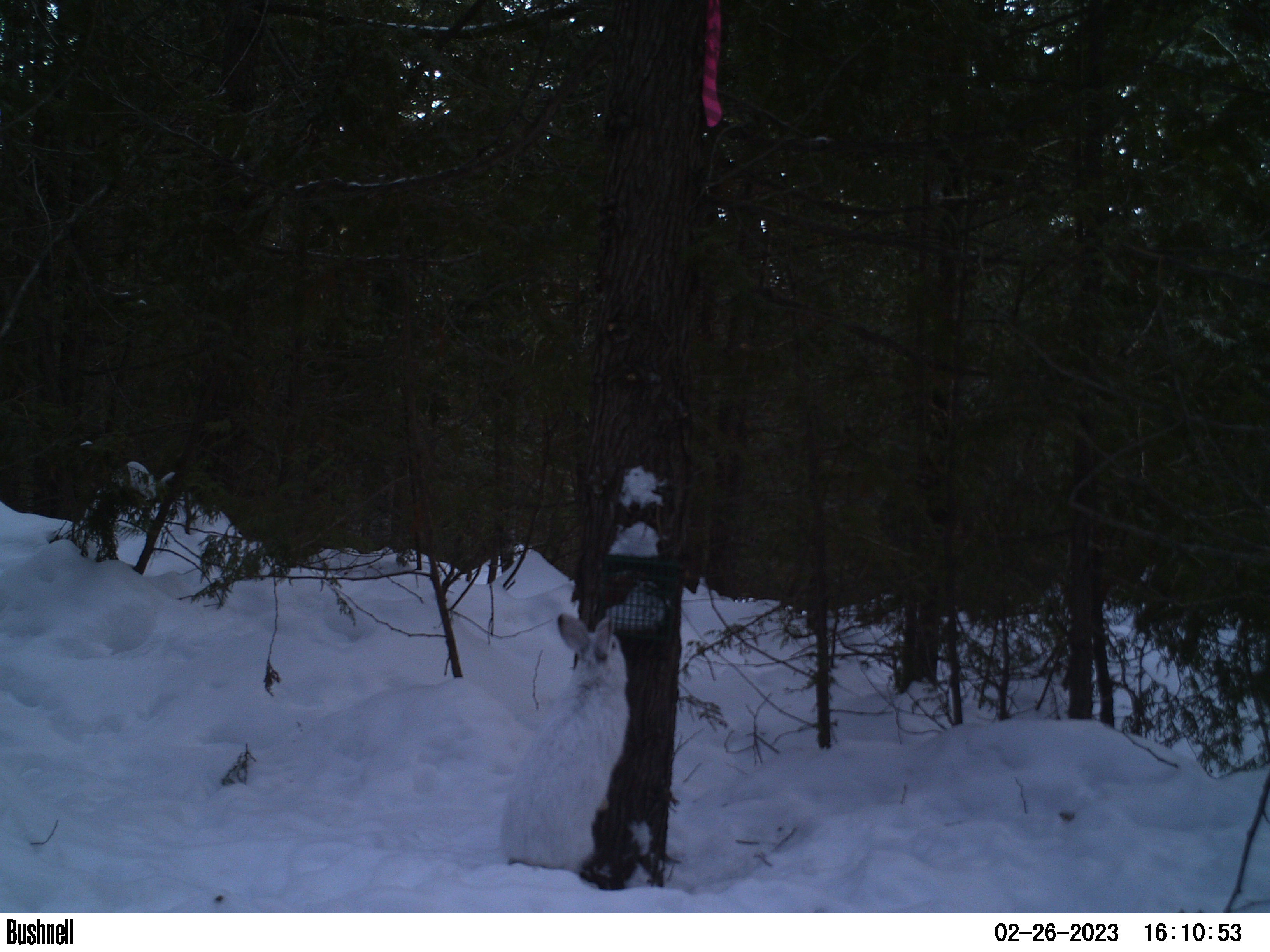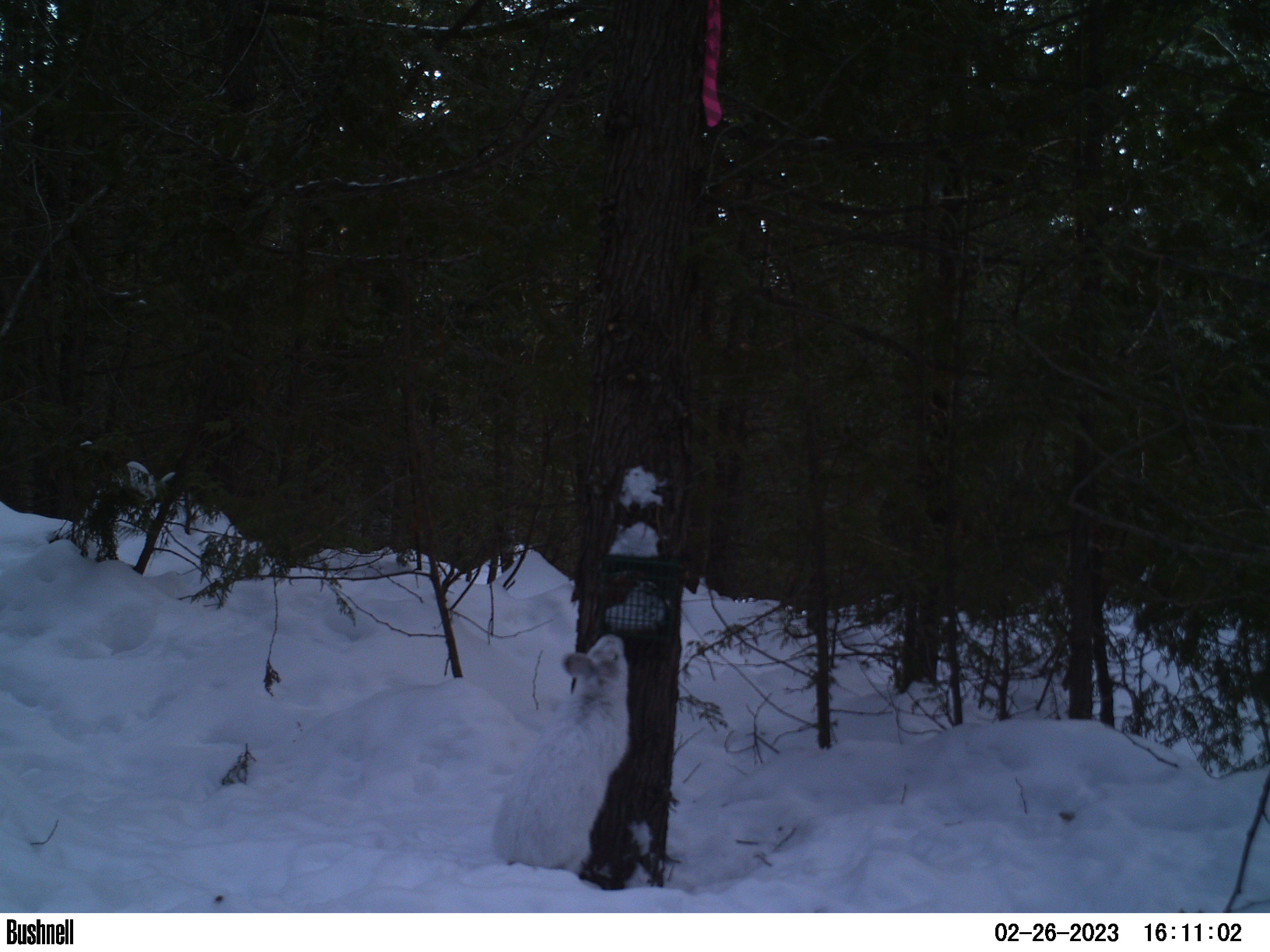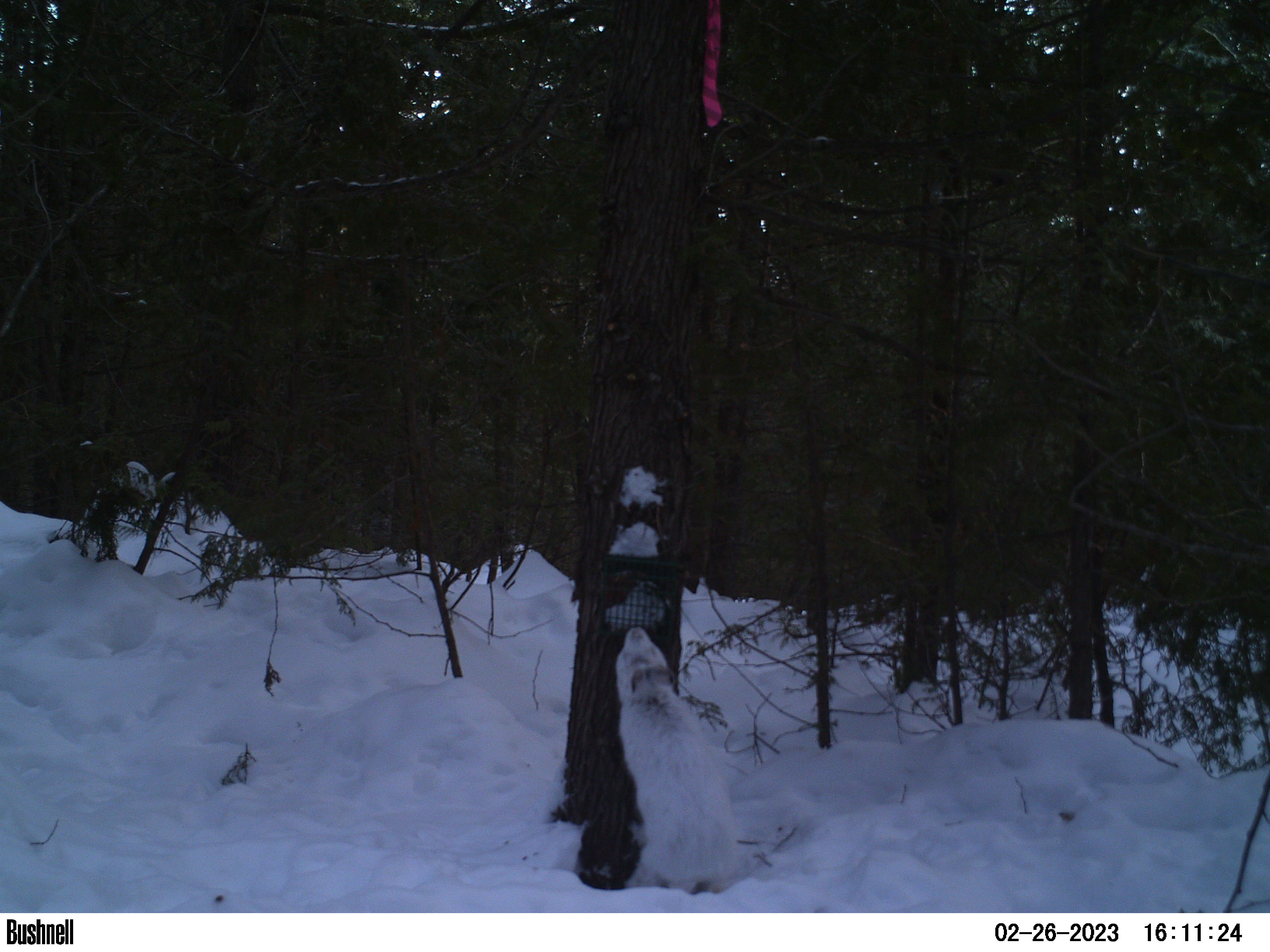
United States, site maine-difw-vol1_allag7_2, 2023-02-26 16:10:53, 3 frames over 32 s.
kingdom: Animalia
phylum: Chordata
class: Mammalia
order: Lagomorpha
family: Leporidae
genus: Lepus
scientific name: Lepus americanus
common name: snowshoe hare